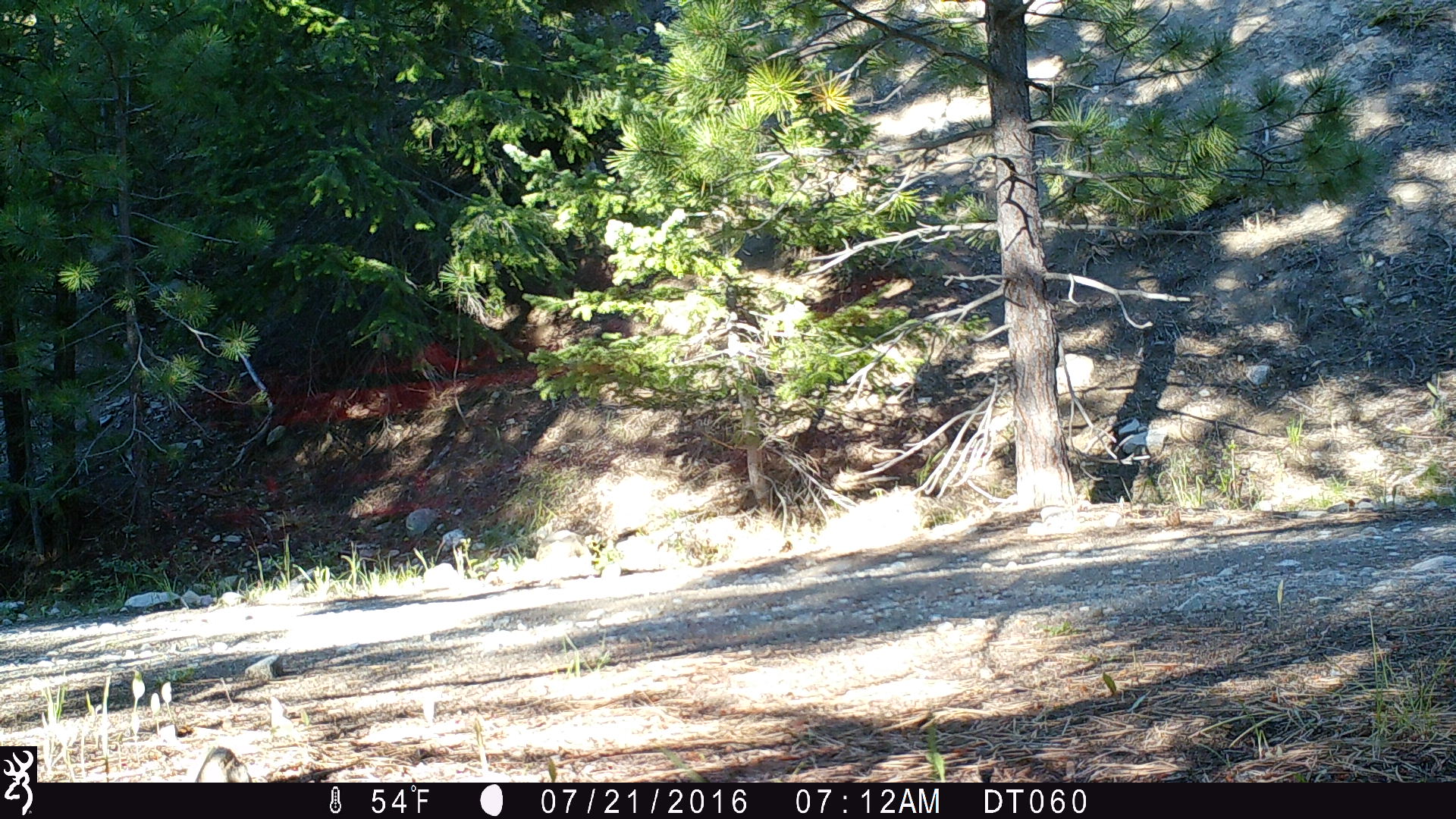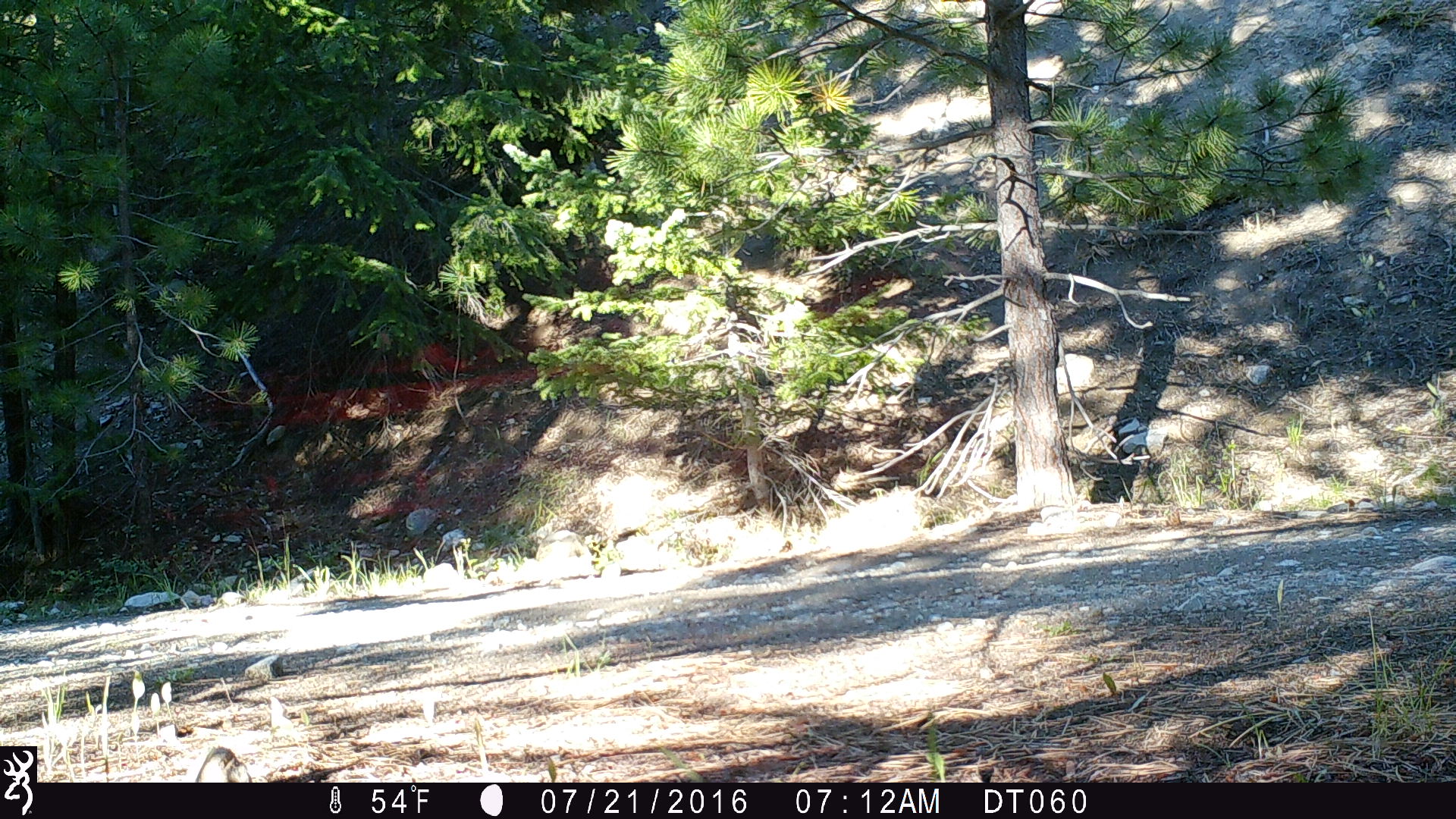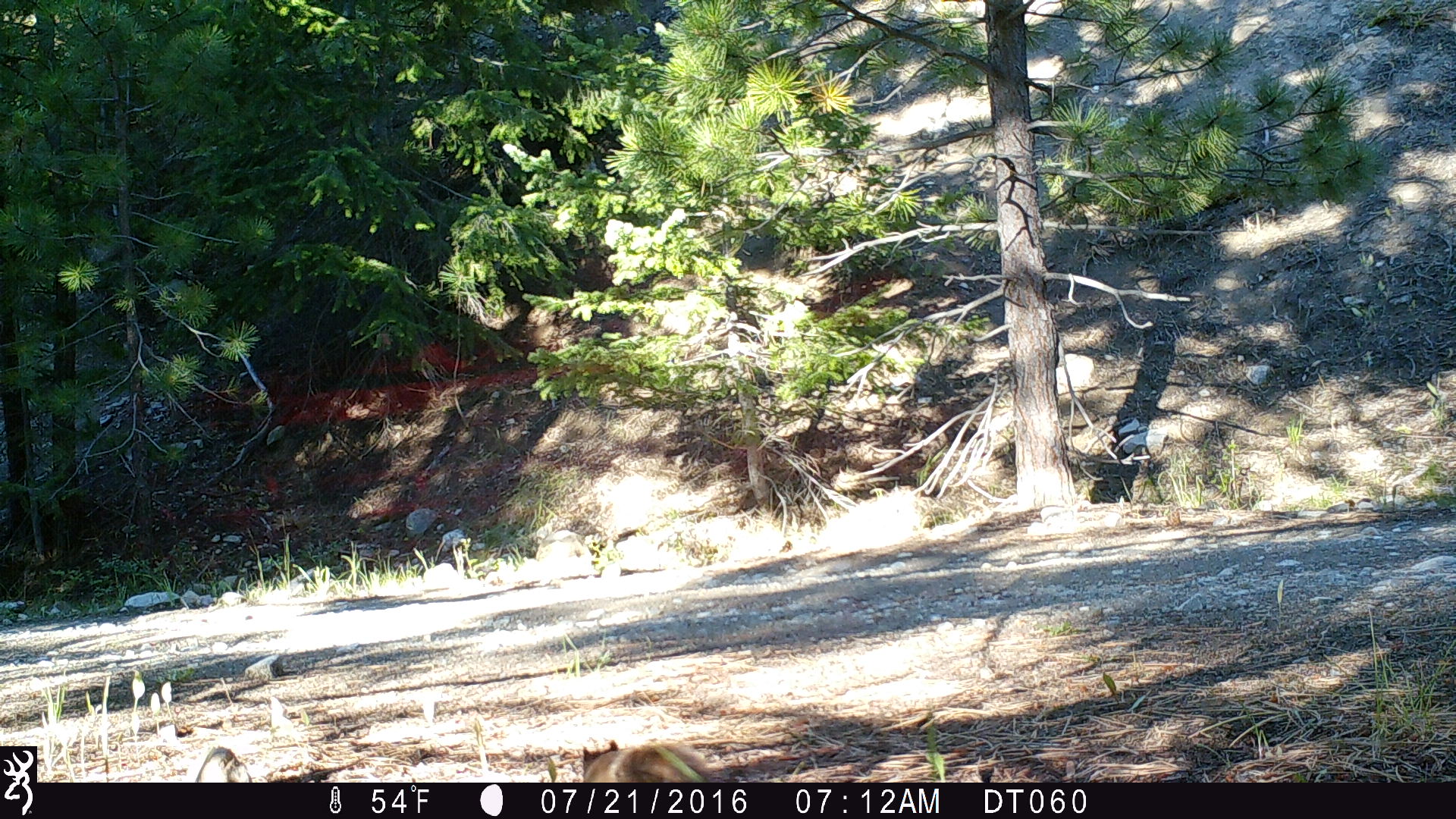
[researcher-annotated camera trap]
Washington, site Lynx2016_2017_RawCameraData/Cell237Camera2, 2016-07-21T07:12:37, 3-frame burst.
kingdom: Animalia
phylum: Chordata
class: Mammalia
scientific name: Mammalia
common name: small mammal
Small mammal (Mammalia). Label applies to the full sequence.